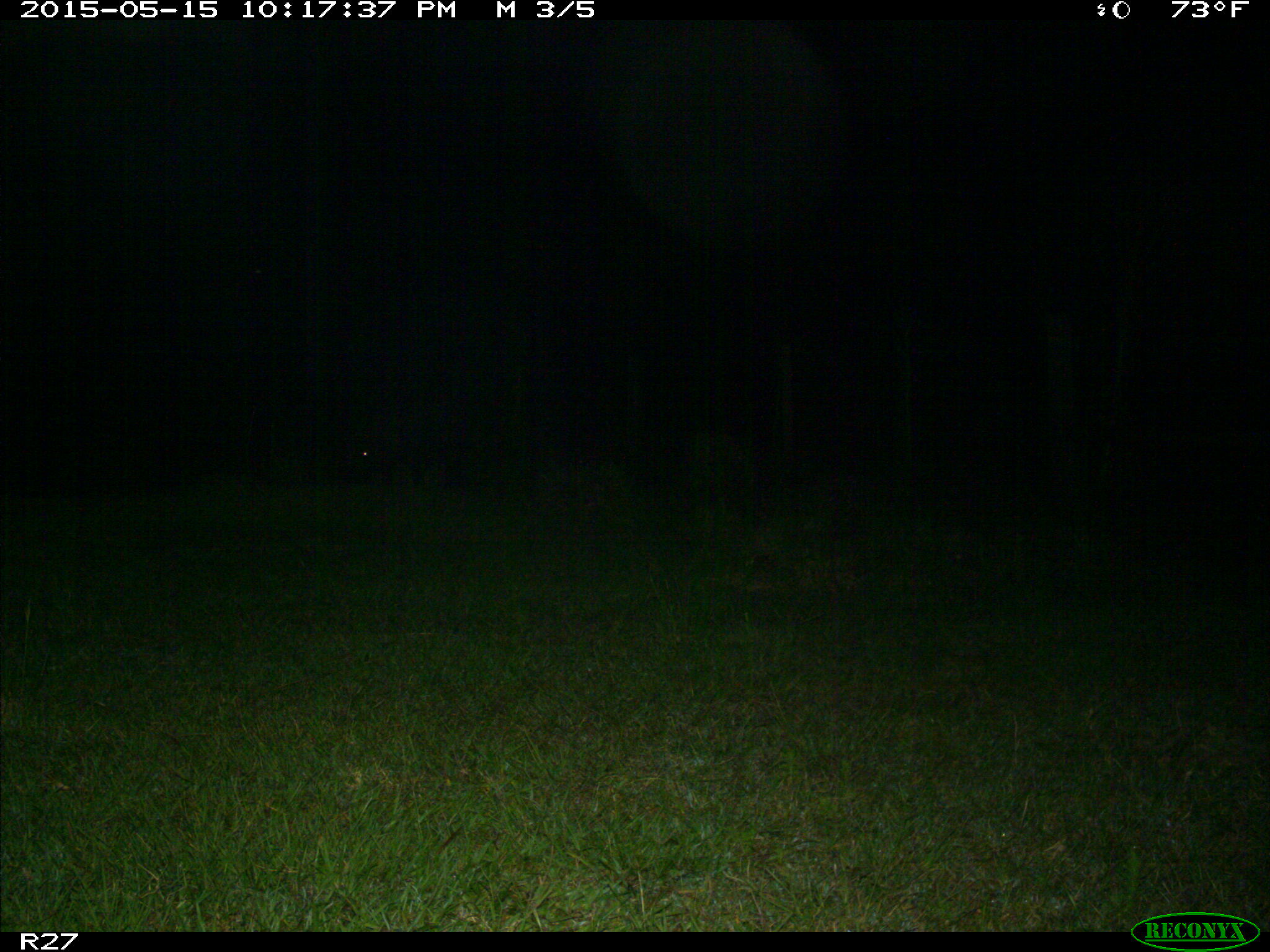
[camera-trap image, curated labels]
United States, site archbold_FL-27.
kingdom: Animalia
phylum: Chordata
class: Mammalia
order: Artiodactyla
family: Suidae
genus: Sus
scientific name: Sus scrofa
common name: wild boar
Sus scrofa (wild boar).